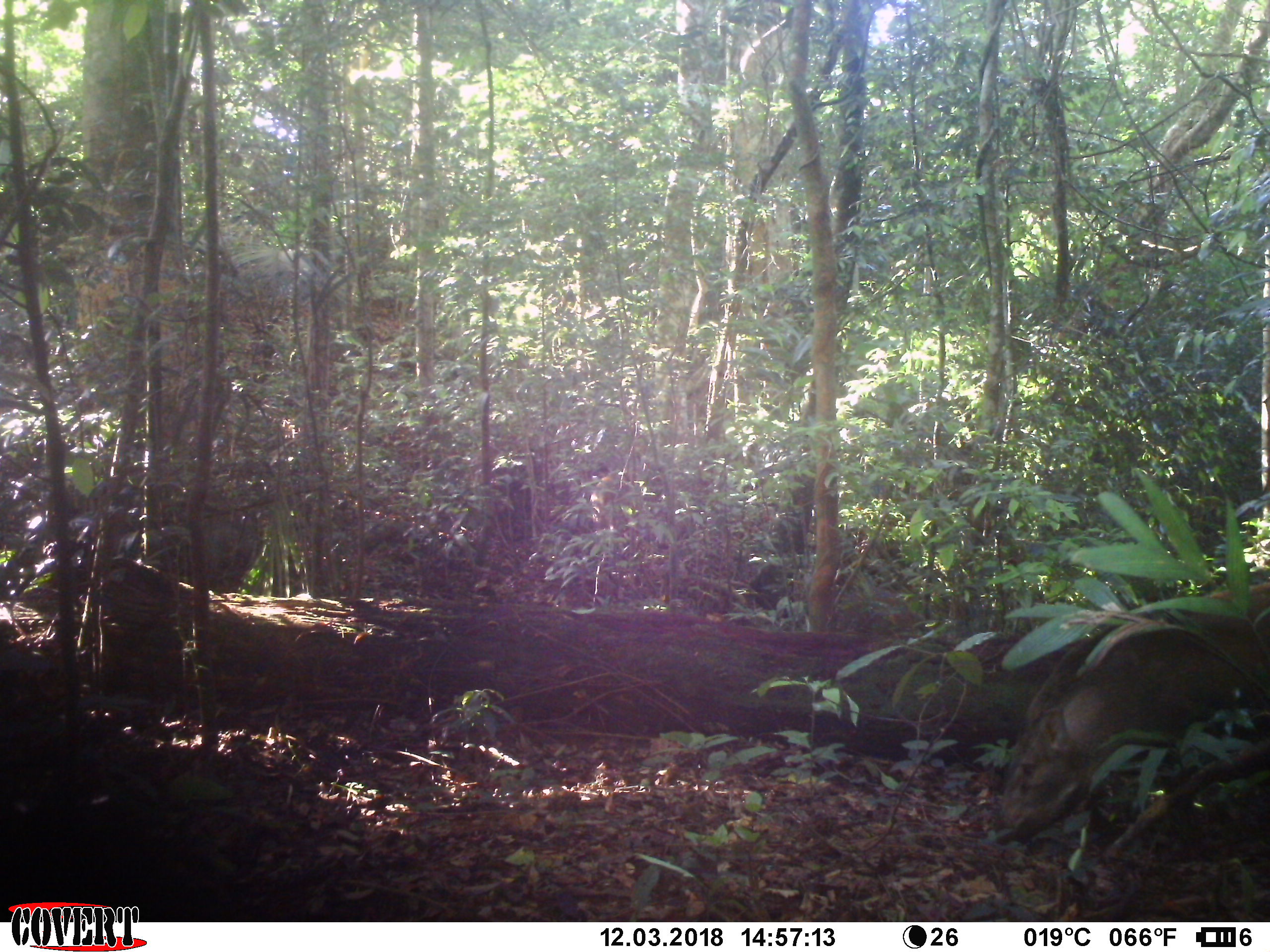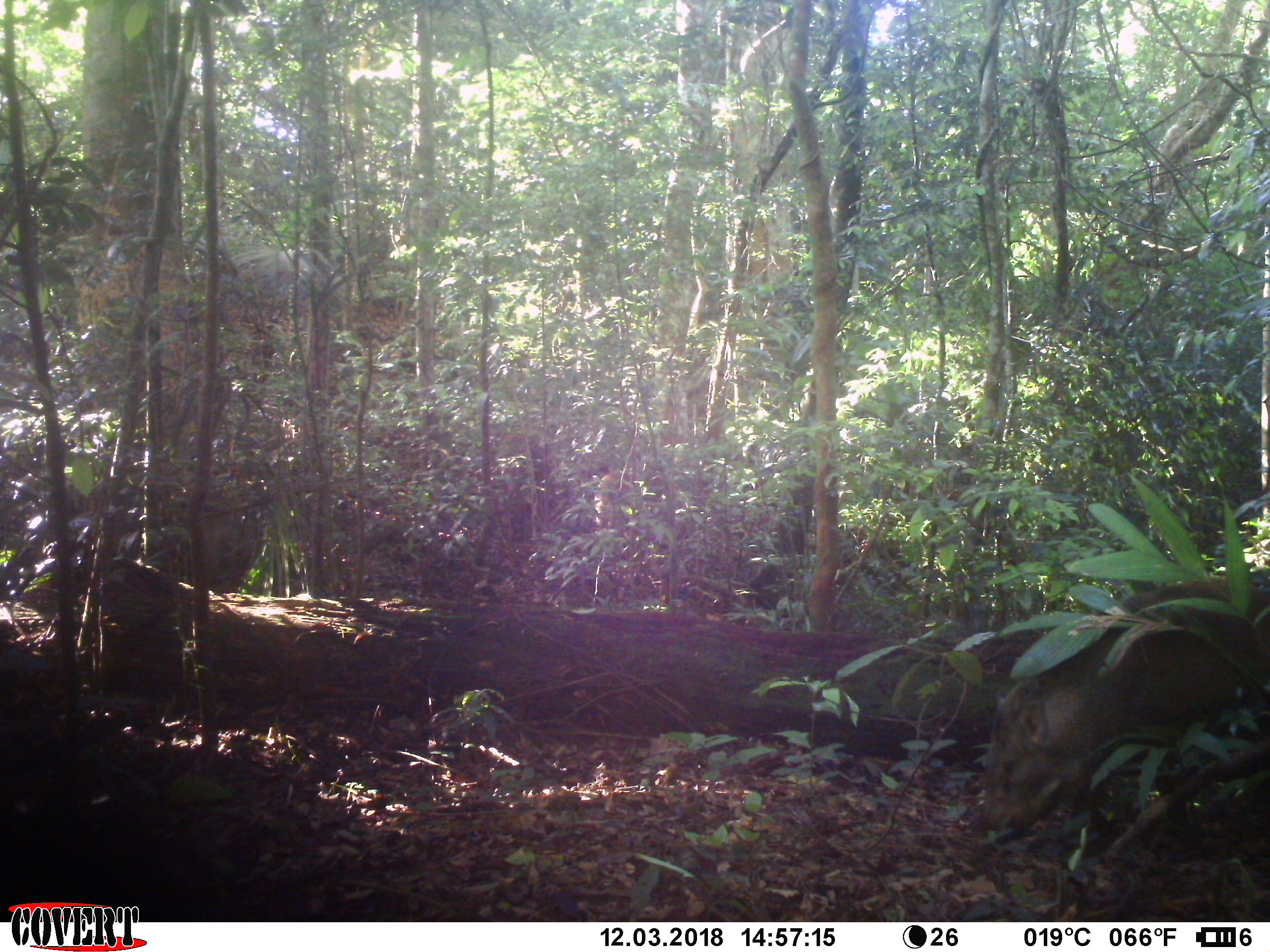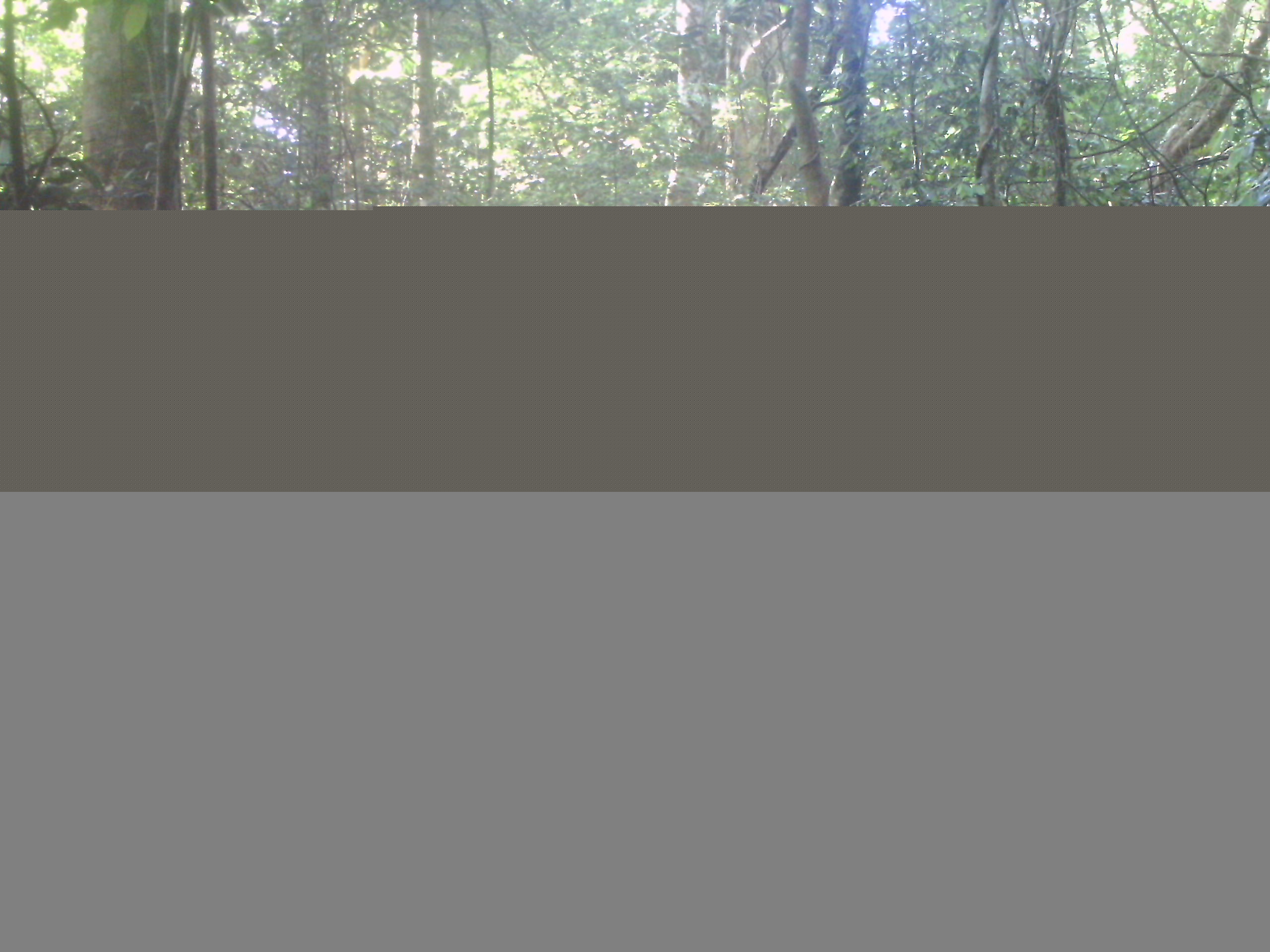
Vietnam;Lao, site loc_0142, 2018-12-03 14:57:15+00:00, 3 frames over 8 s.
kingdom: Animalia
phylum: Chordata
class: Mammalia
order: Artiodactyla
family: Suidae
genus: Sus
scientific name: Sus scrofa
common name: eurasian wild pig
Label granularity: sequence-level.